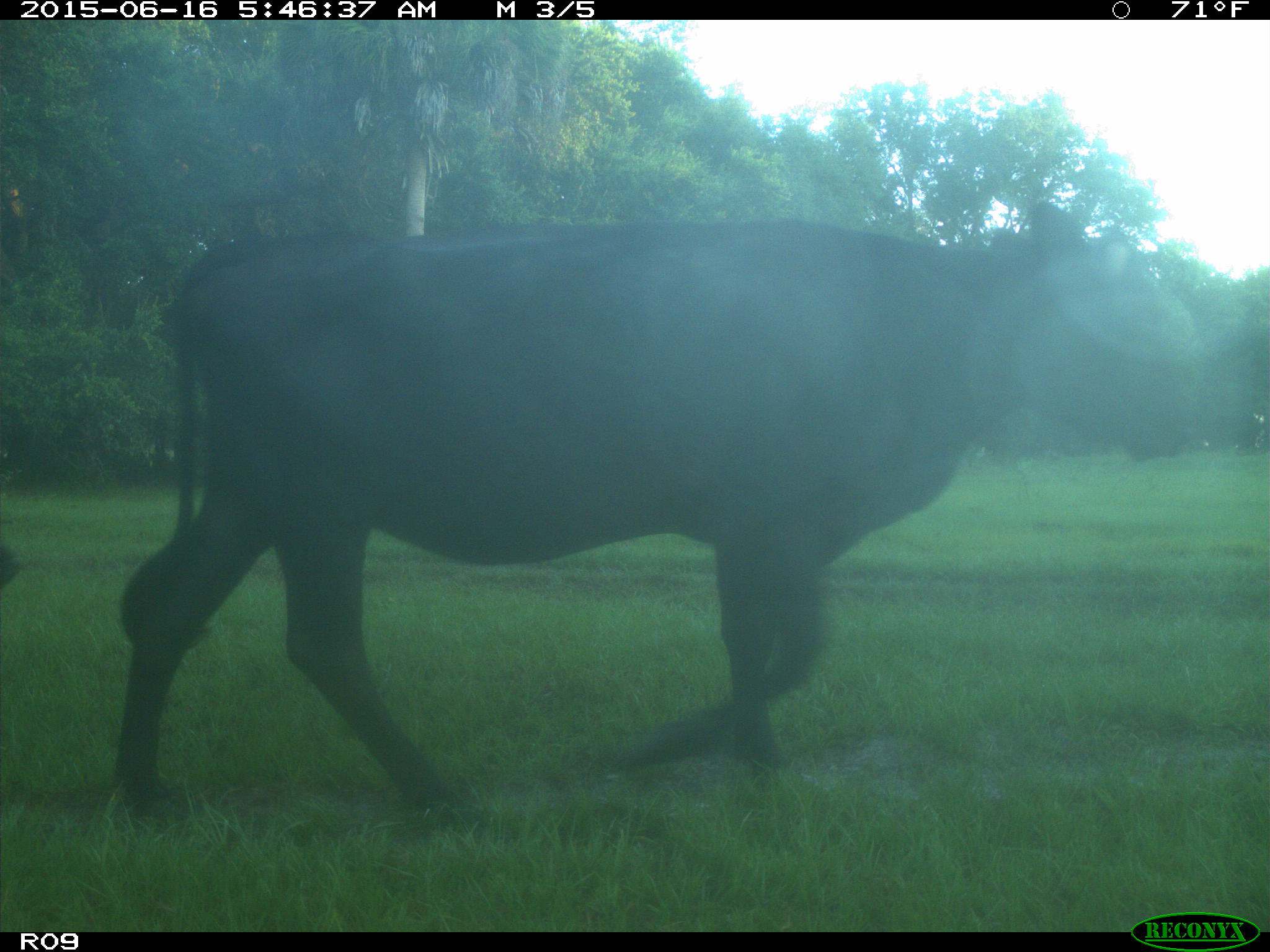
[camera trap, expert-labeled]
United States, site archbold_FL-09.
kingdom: Animalia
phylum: Chordata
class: Mammalia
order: Artiodactyla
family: Bovidae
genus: Bos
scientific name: Bos taurus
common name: domestic cow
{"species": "Bos taurus (domestic cow)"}